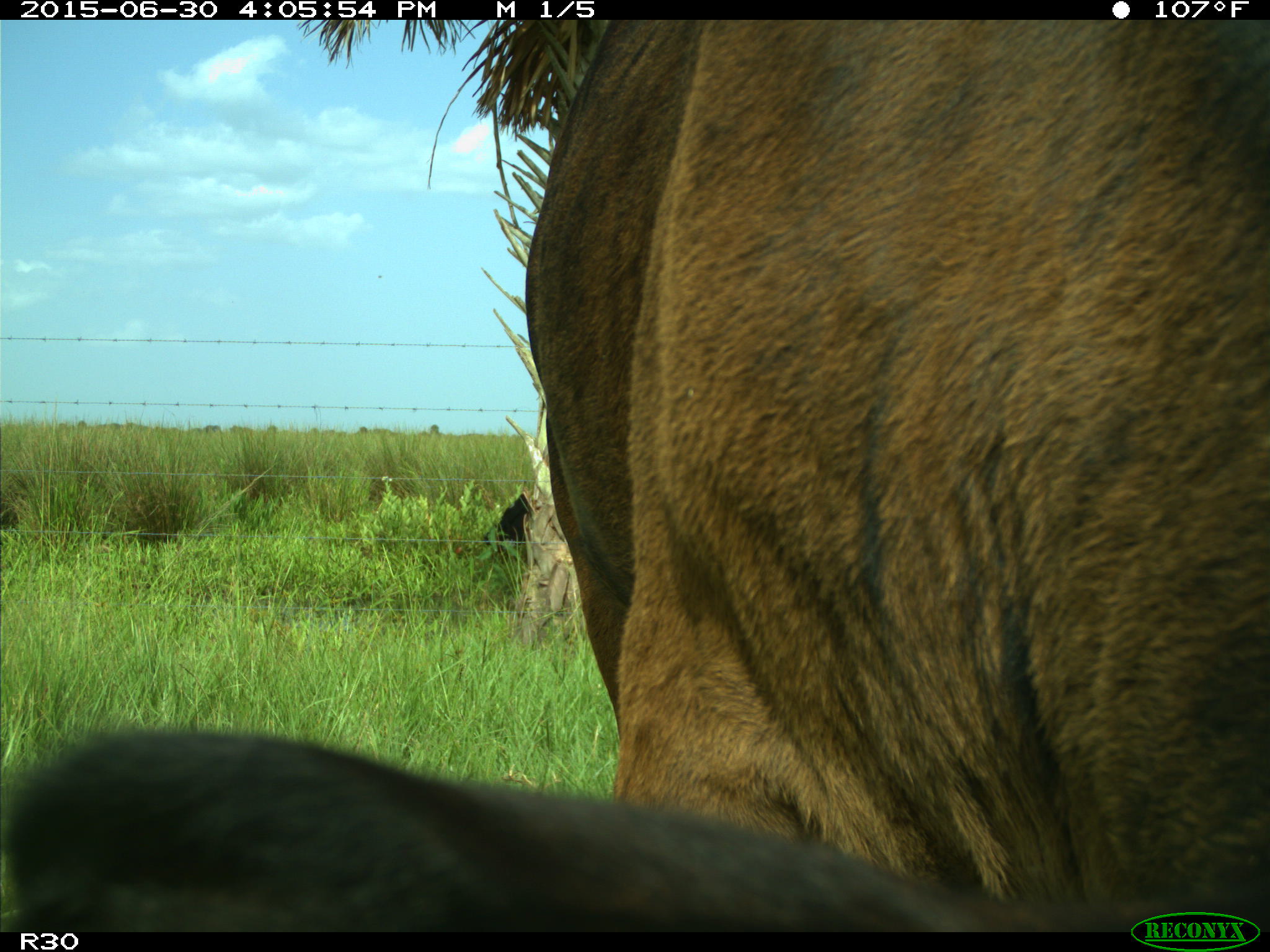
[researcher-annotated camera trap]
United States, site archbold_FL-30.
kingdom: Animalia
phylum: Chordata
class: Mammalia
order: Artiodactyla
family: Bovidae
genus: Bos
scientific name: Bos taurus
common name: domestic cow